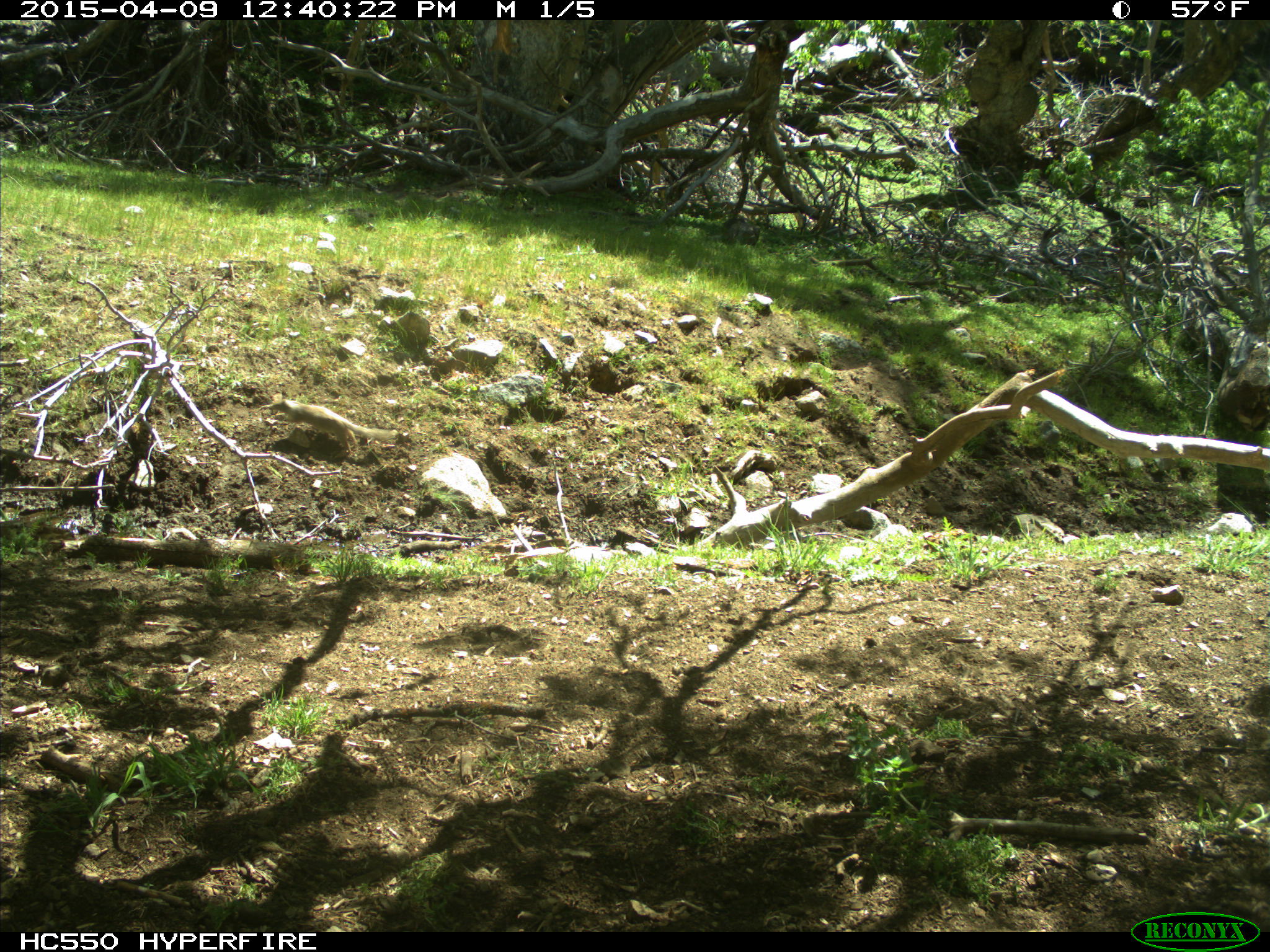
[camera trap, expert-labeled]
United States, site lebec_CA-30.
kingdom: Animalia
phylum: Chordata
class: Mammalia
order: Rodentia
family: Sciuridae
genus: Otospermophilus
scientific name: Otospermophilus beecheyi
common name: california ground squirrel